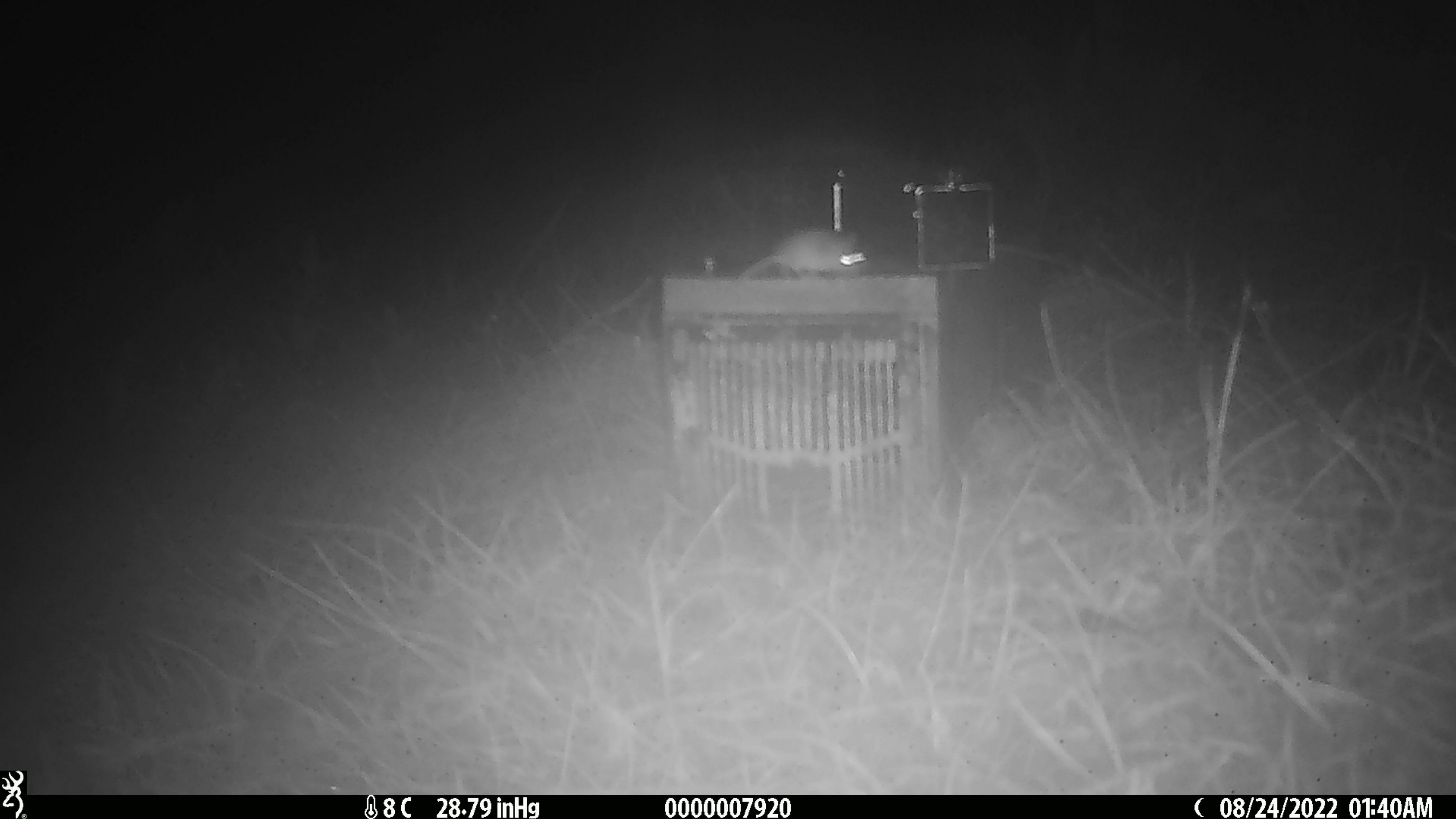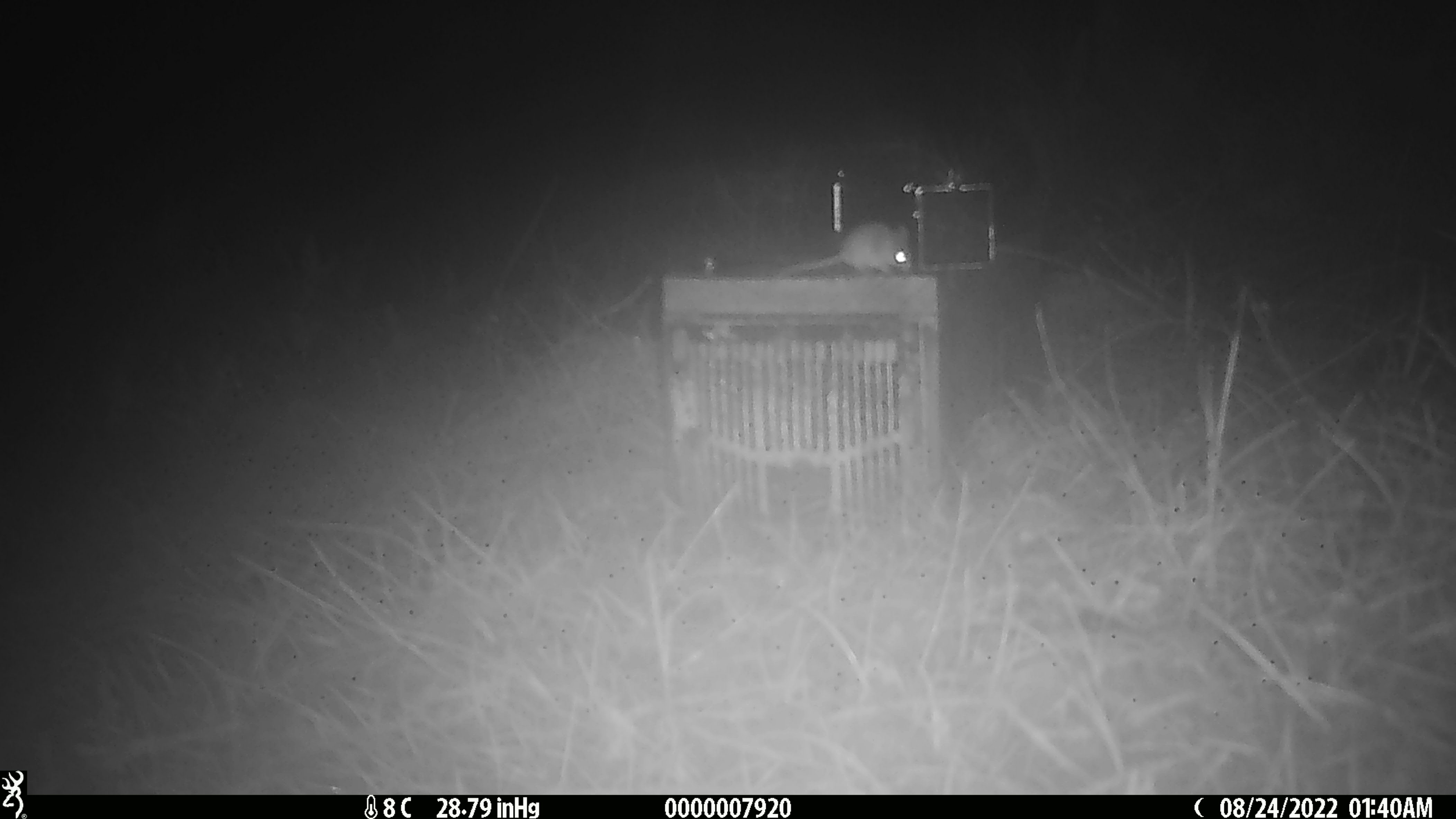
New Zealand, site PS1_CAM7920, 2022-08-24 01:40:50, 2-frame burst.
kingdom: Animalia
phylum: Chordata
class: Mammalia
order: Rodentia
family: Muridae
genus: Mus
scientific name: Mus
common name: mouse